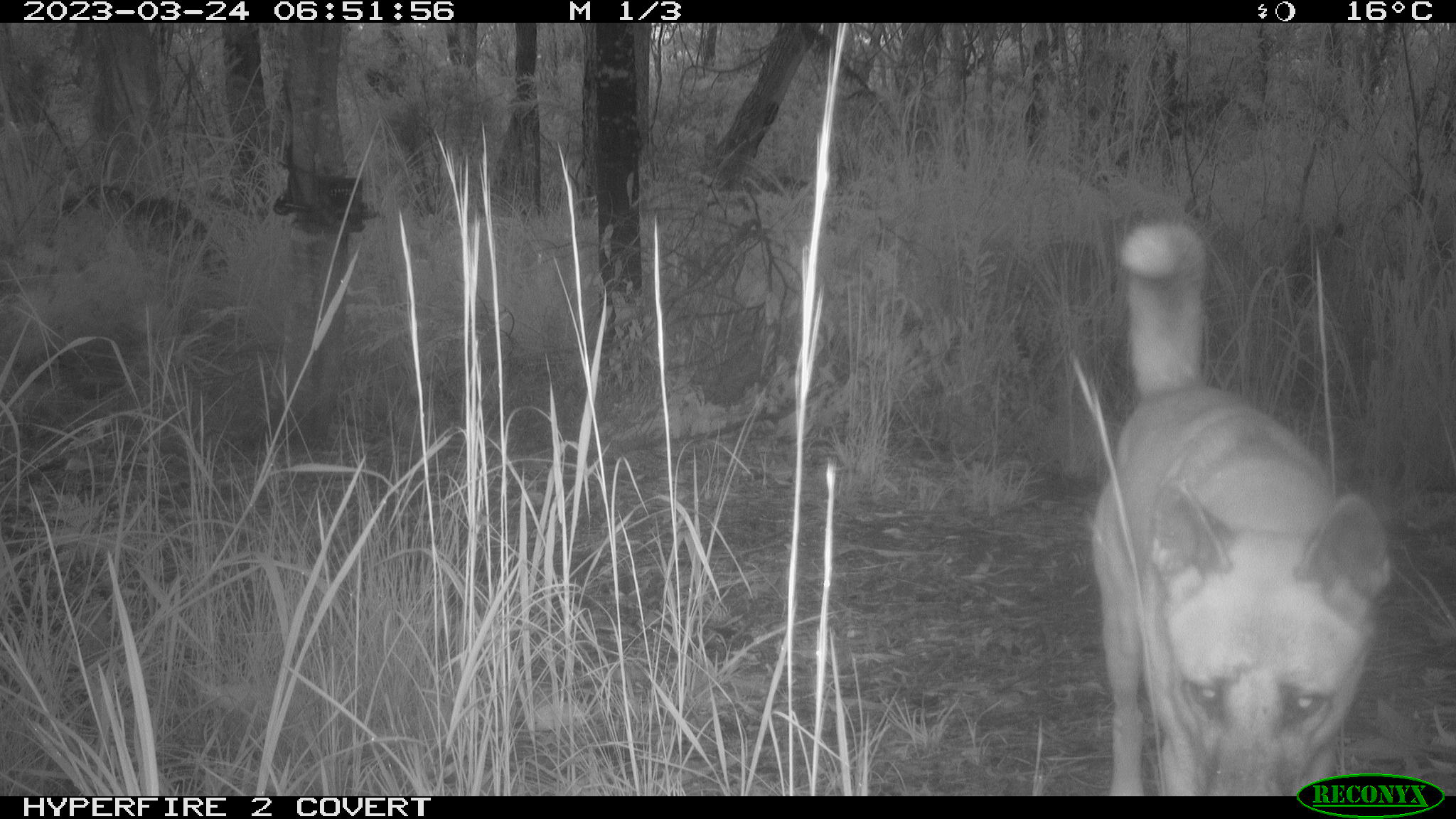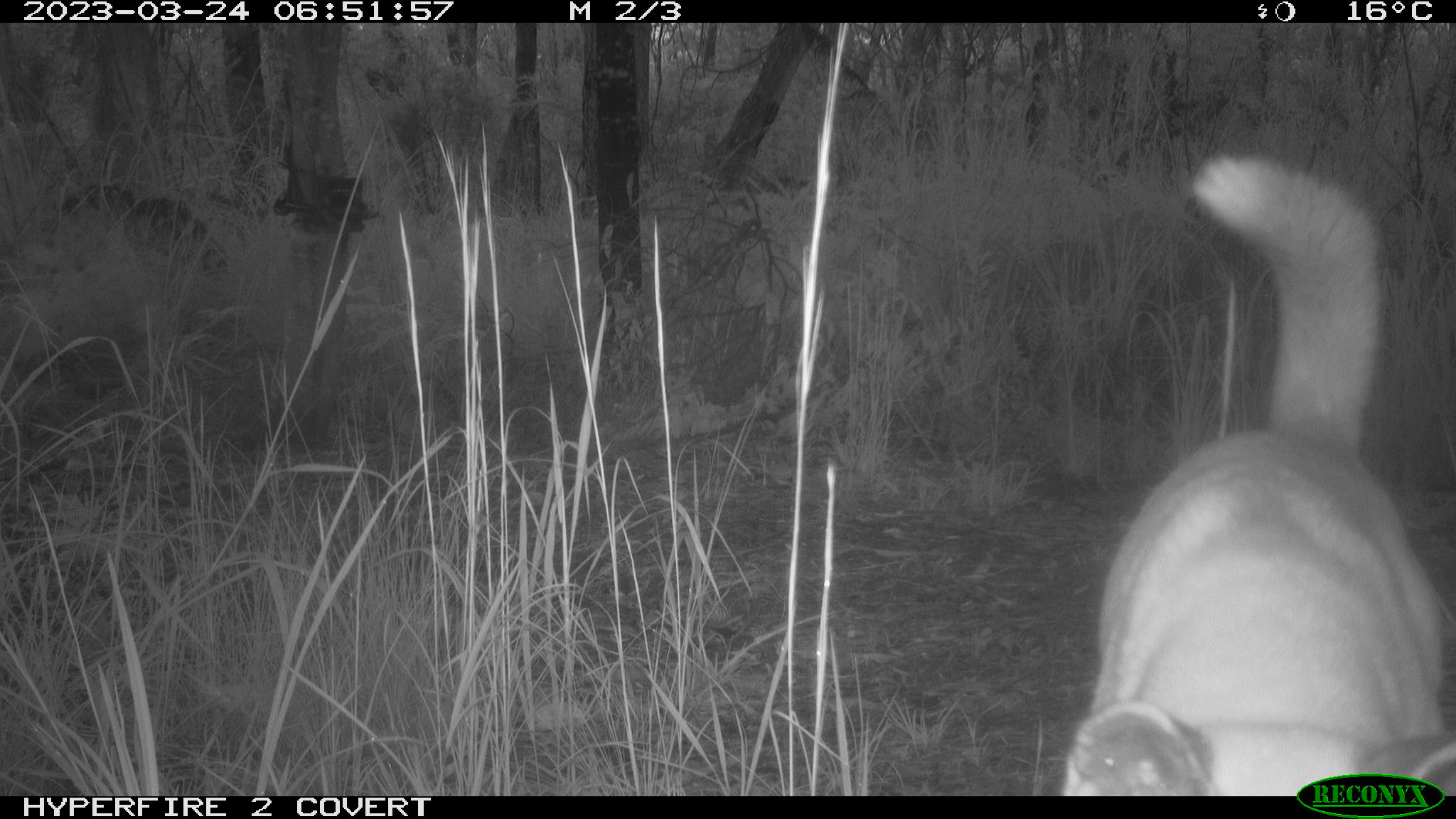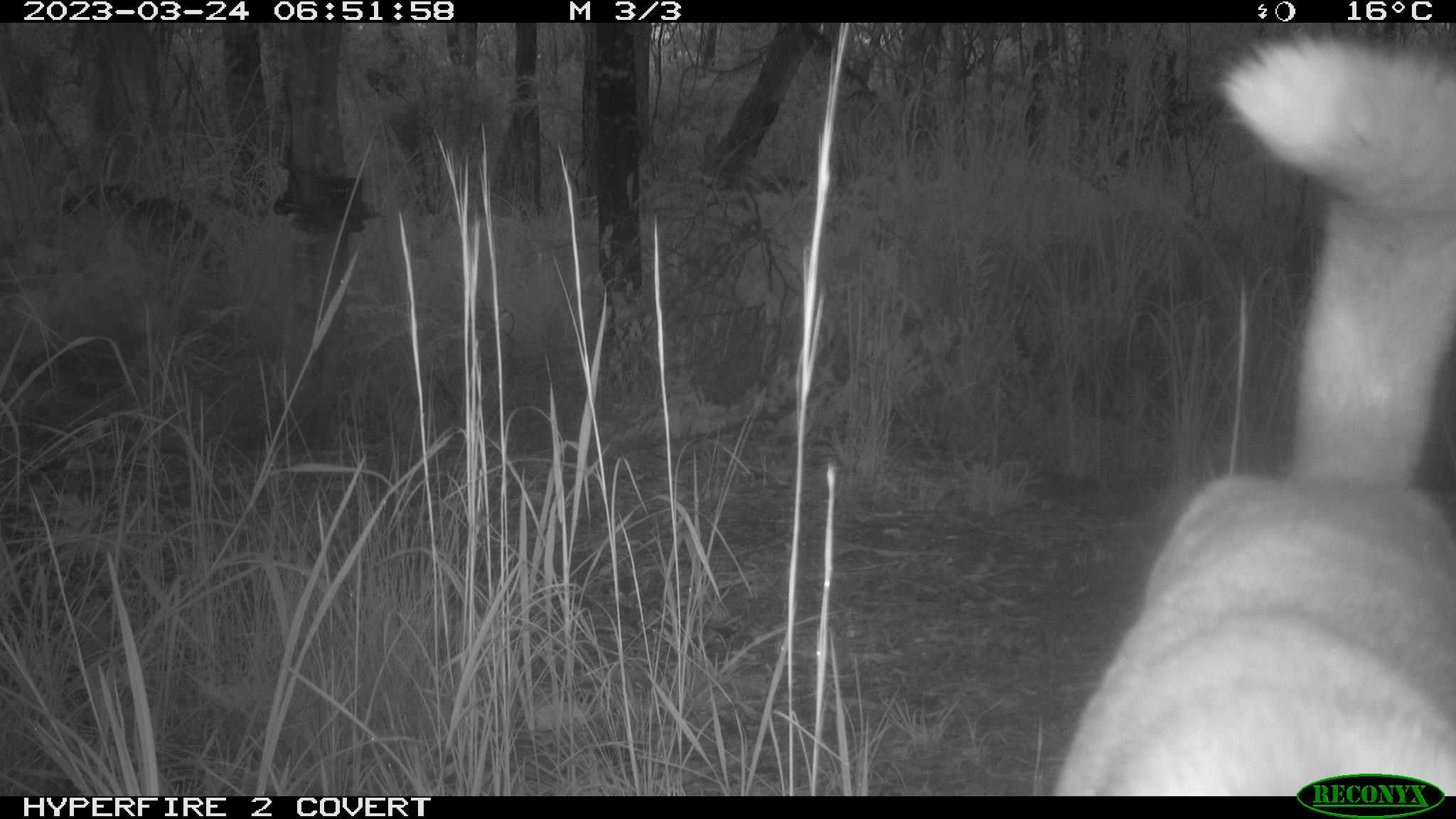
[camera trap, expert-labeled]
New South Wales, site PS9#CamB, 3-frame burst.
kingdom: Animalia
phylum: Chordata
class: Mammalia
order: Carnivora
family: Canidae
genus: Canis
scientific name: Canis familiaris dingo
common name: dingo